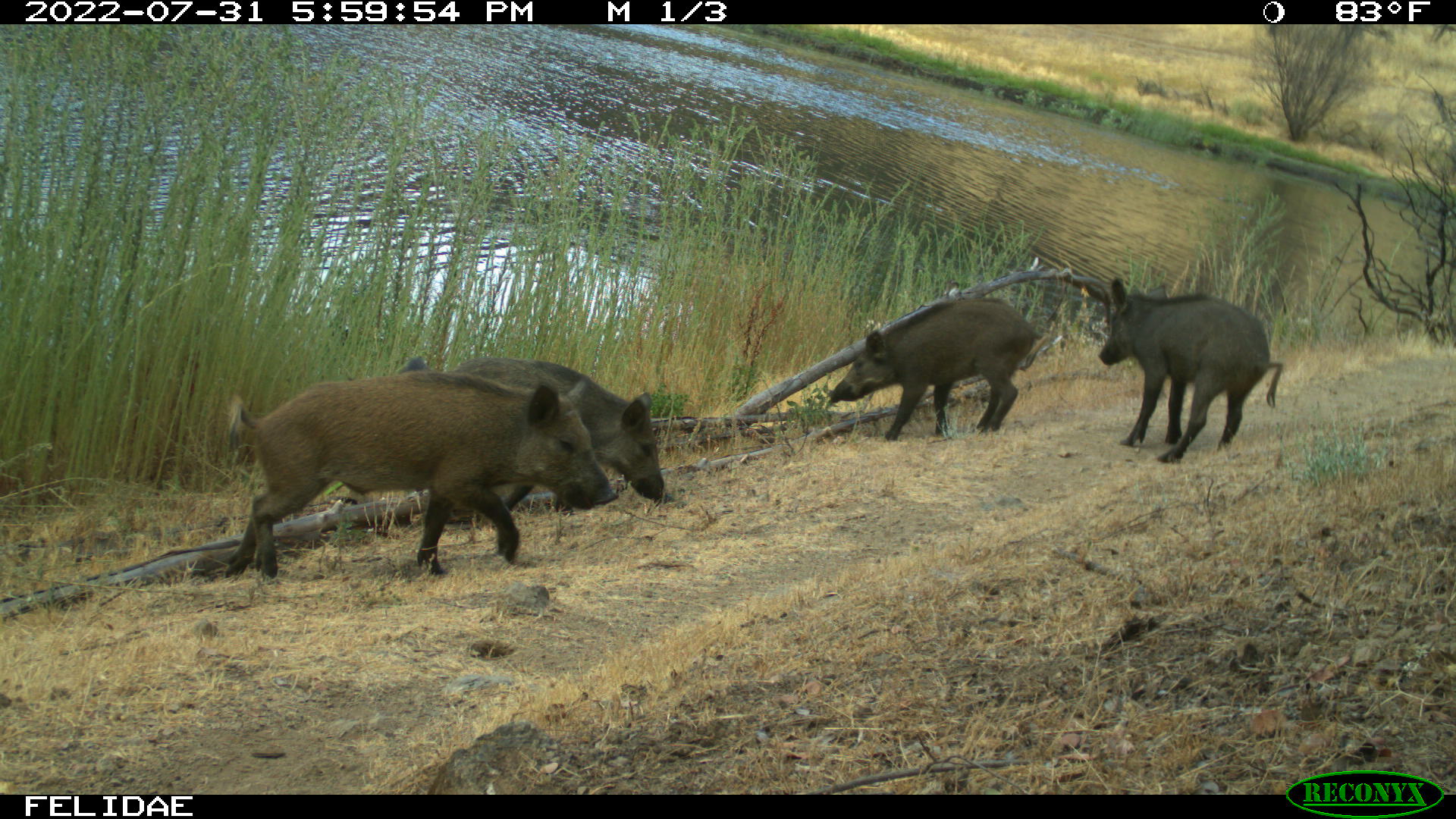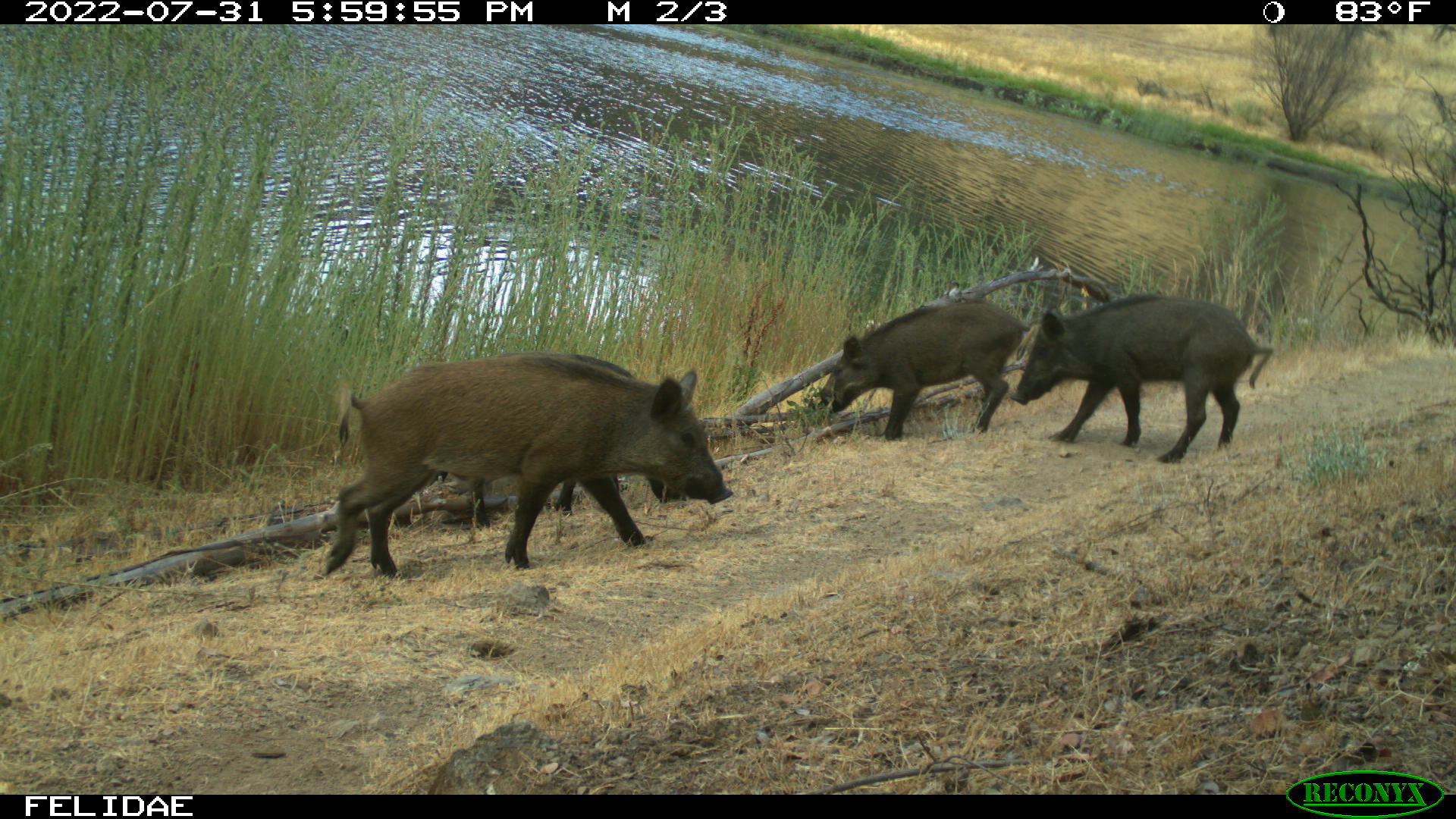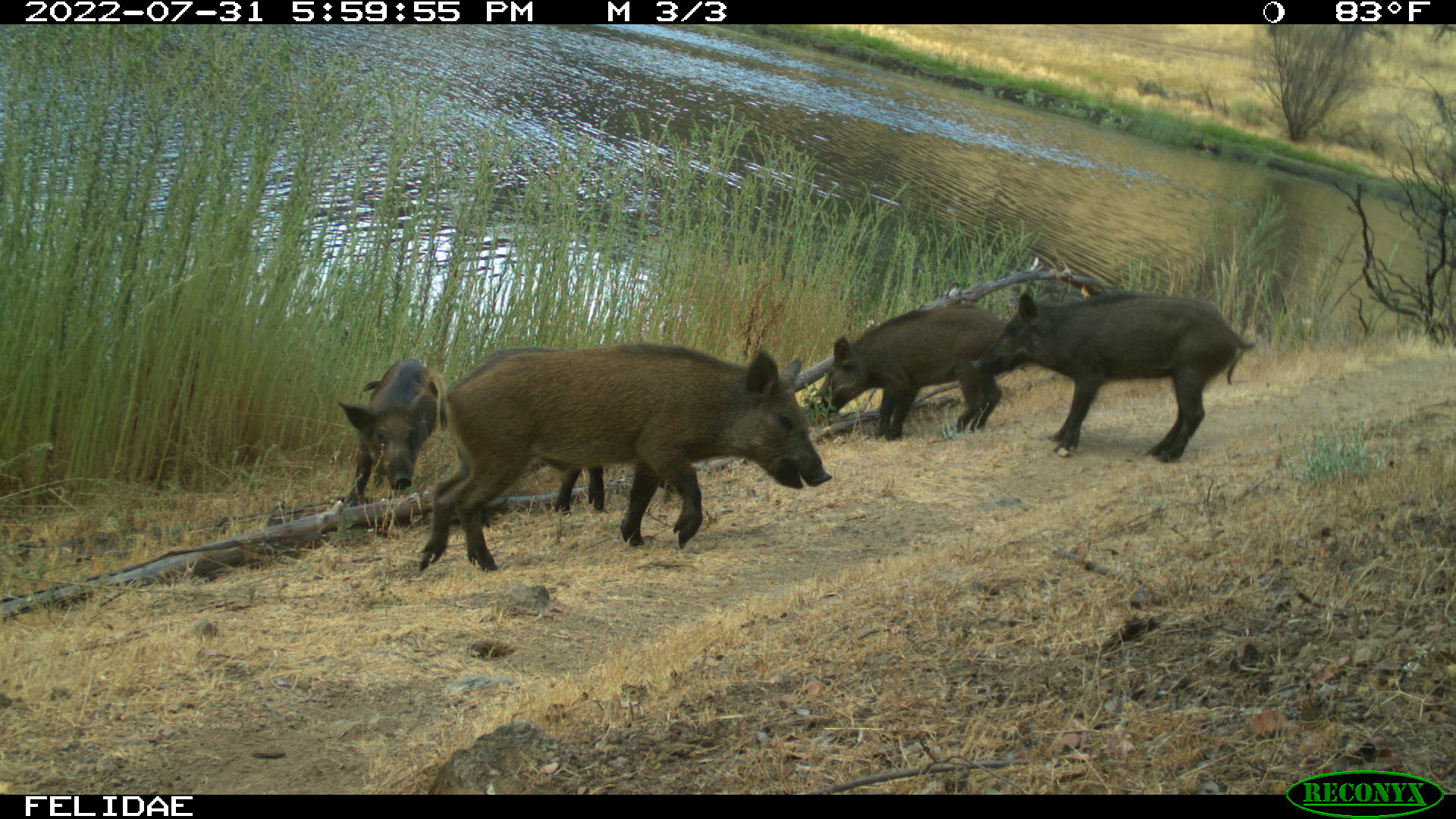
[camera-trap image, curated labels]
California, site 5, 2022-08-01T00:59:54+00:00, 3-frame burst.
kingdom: Animalia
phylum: Chordata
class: Mammalia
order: Artiodactyla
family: Suidae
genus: Sus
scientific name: Sus scrofa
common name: wild boar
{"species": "wild boar (Sus scrofa)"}